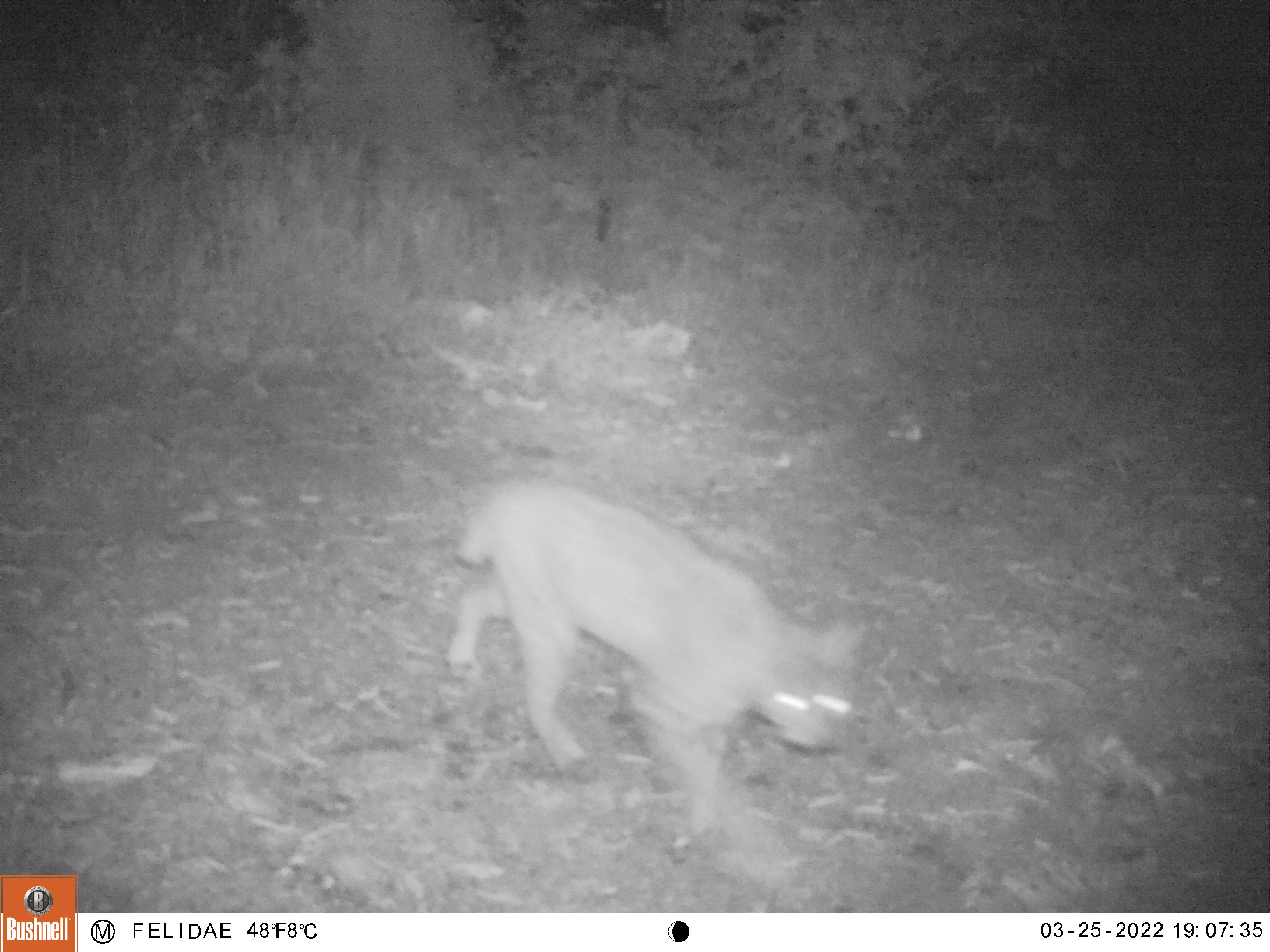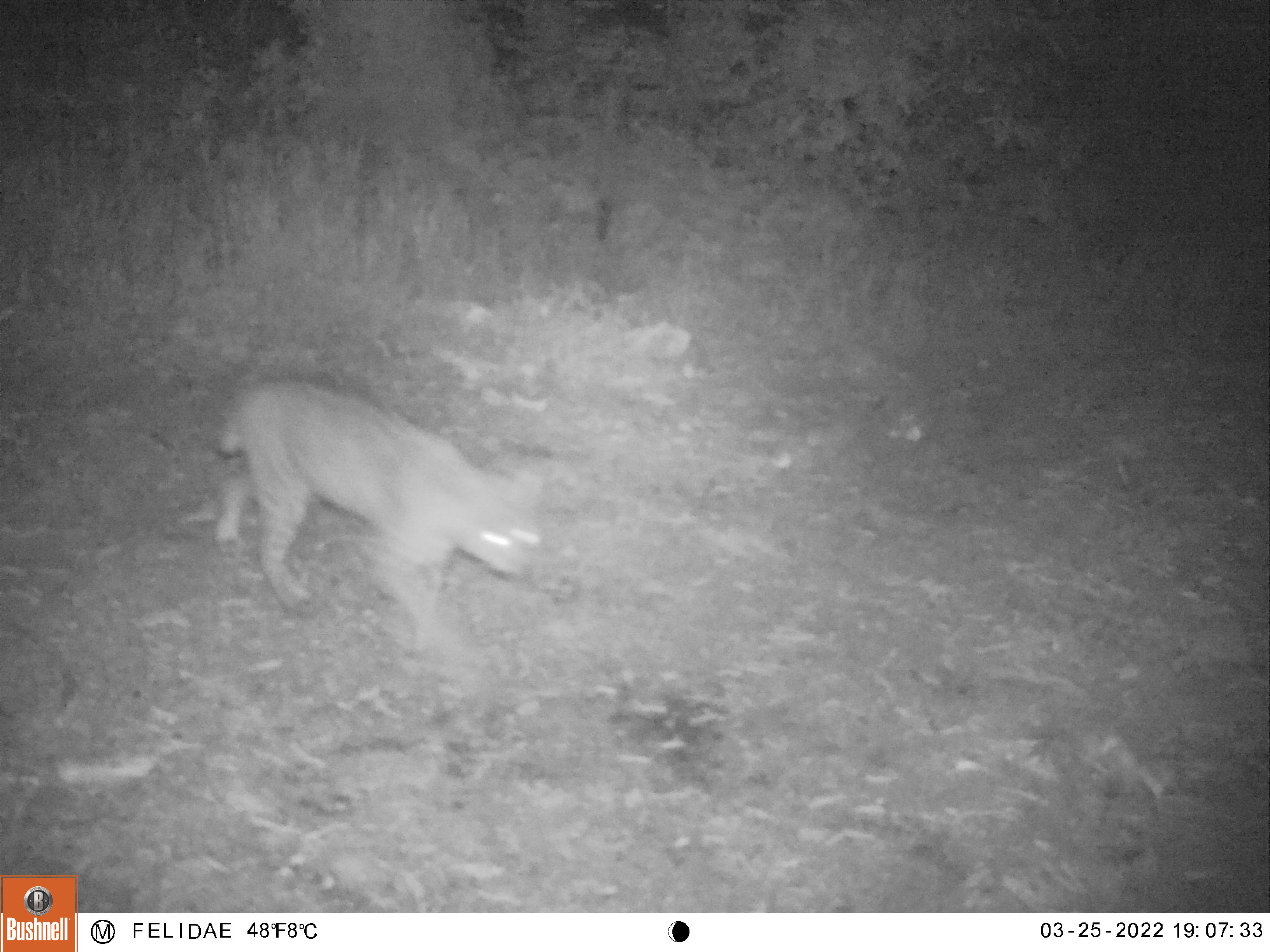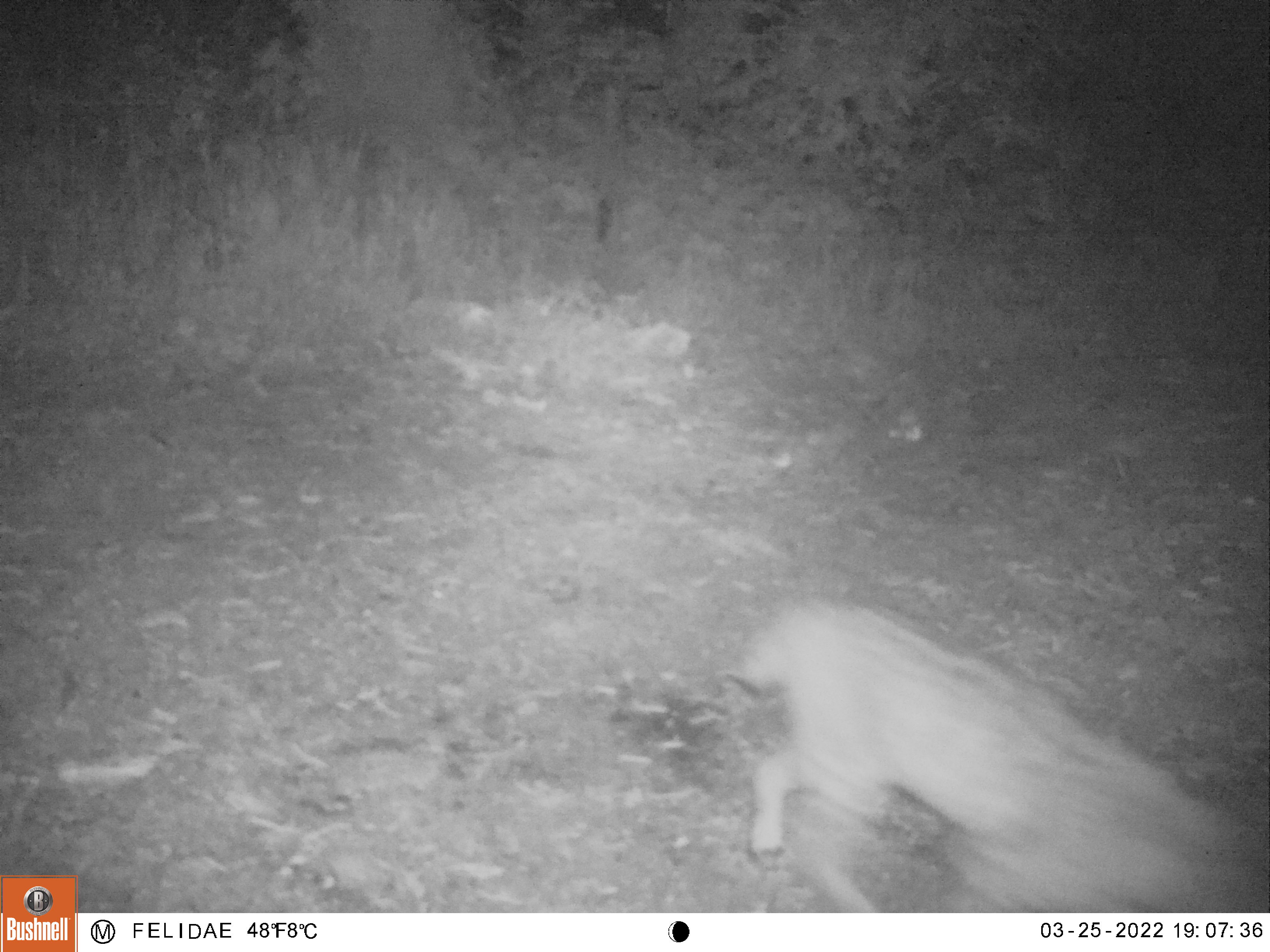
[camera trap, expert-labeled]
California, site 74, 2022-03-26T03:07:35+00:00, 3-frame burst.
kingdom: Animalia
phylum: Chordata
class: Mammalia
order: Carnivora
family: Felidae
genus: Lynx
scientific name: Lynx rufus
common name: bobcat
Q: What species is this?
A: Bobcat (Lynx rufus).